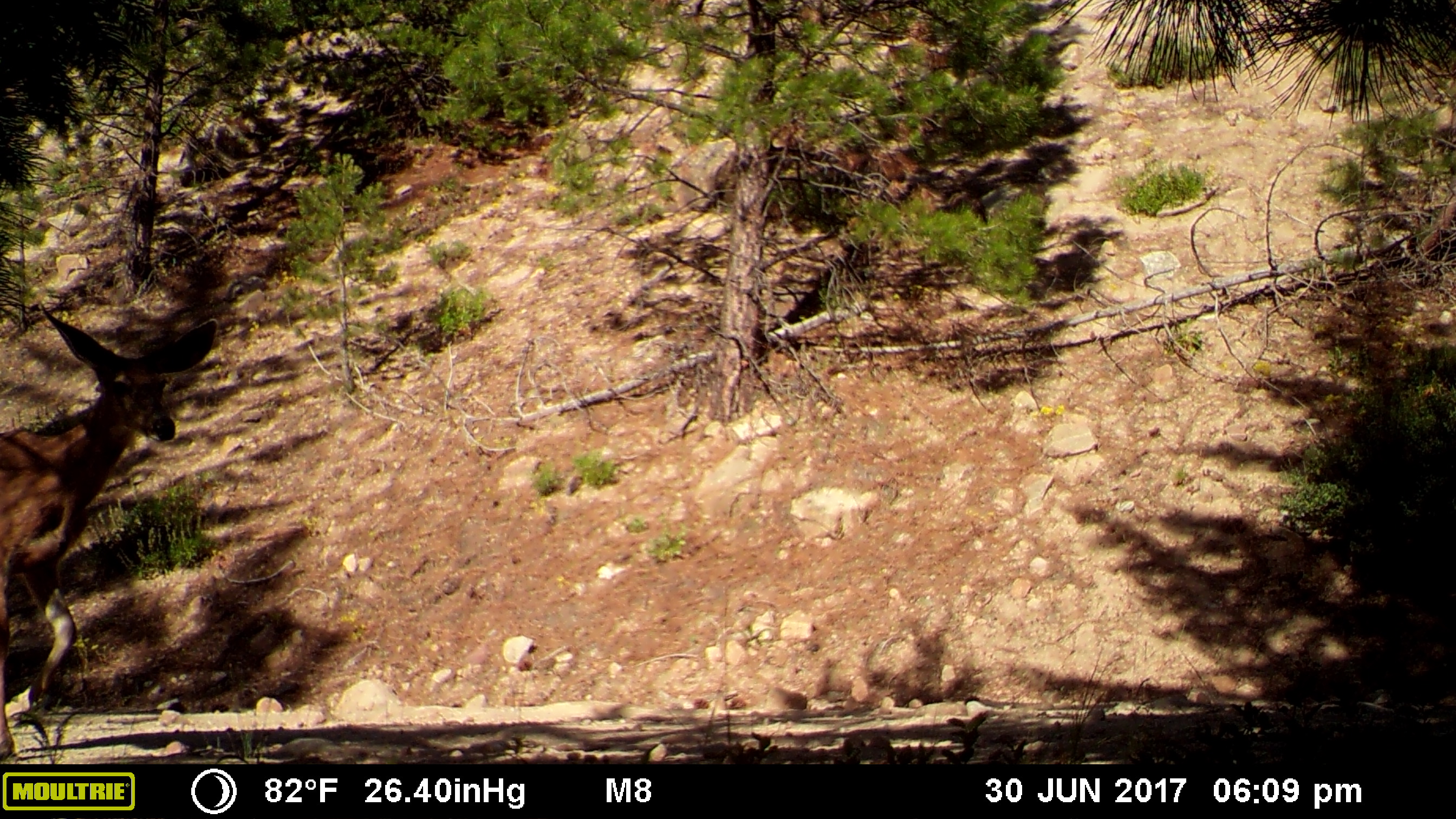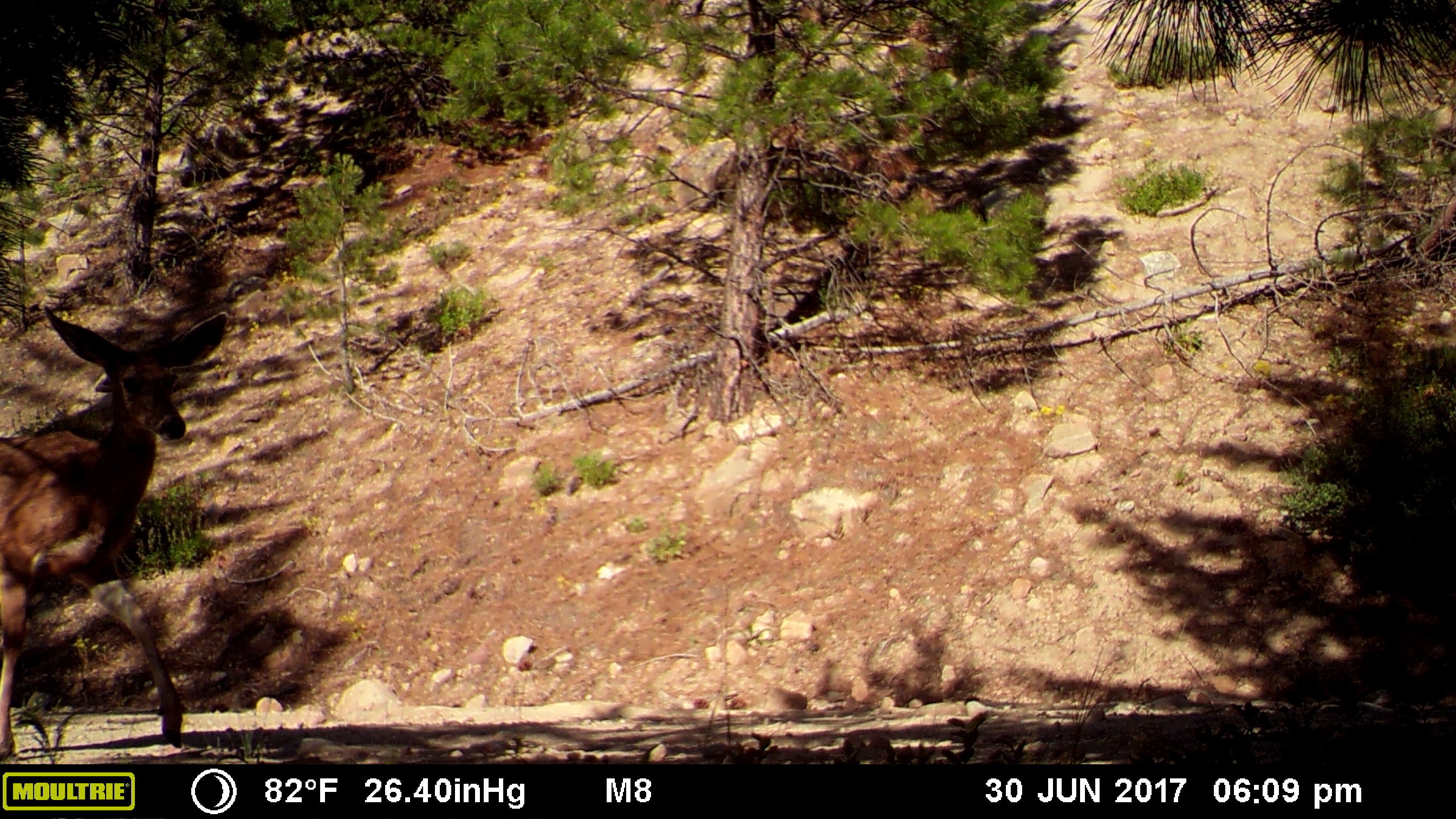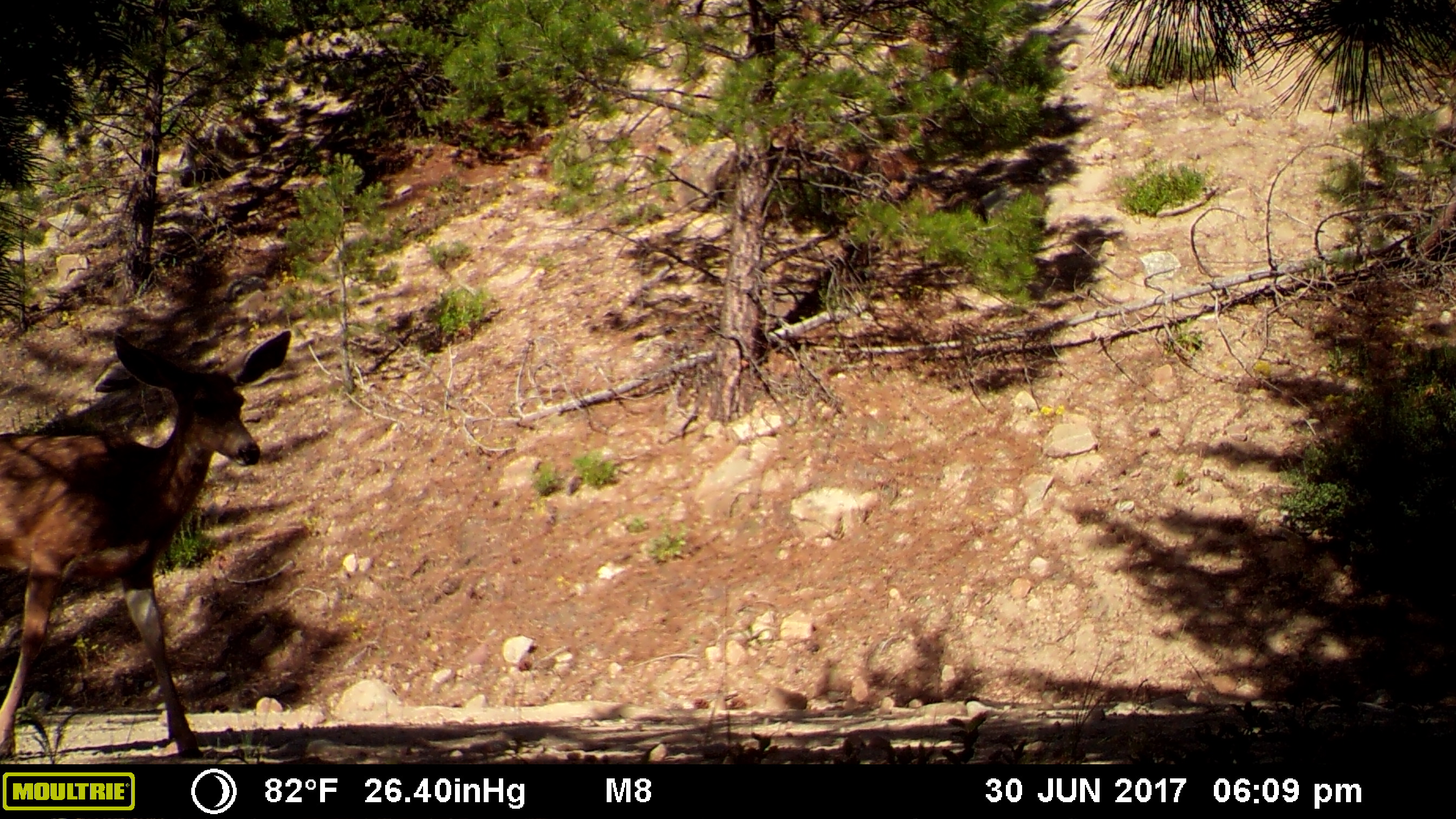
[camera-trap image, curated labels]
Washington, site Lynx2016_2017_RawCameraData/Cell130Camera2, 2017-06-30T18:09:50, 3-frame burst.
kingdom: Animalia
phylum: Chordata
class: Mammalia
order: Artiodactyla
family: Cervidae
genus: Odocoileus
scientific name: Odocoileus hemionus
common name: mule deer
Odocoileus hemionus (mule deer). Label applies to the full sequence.